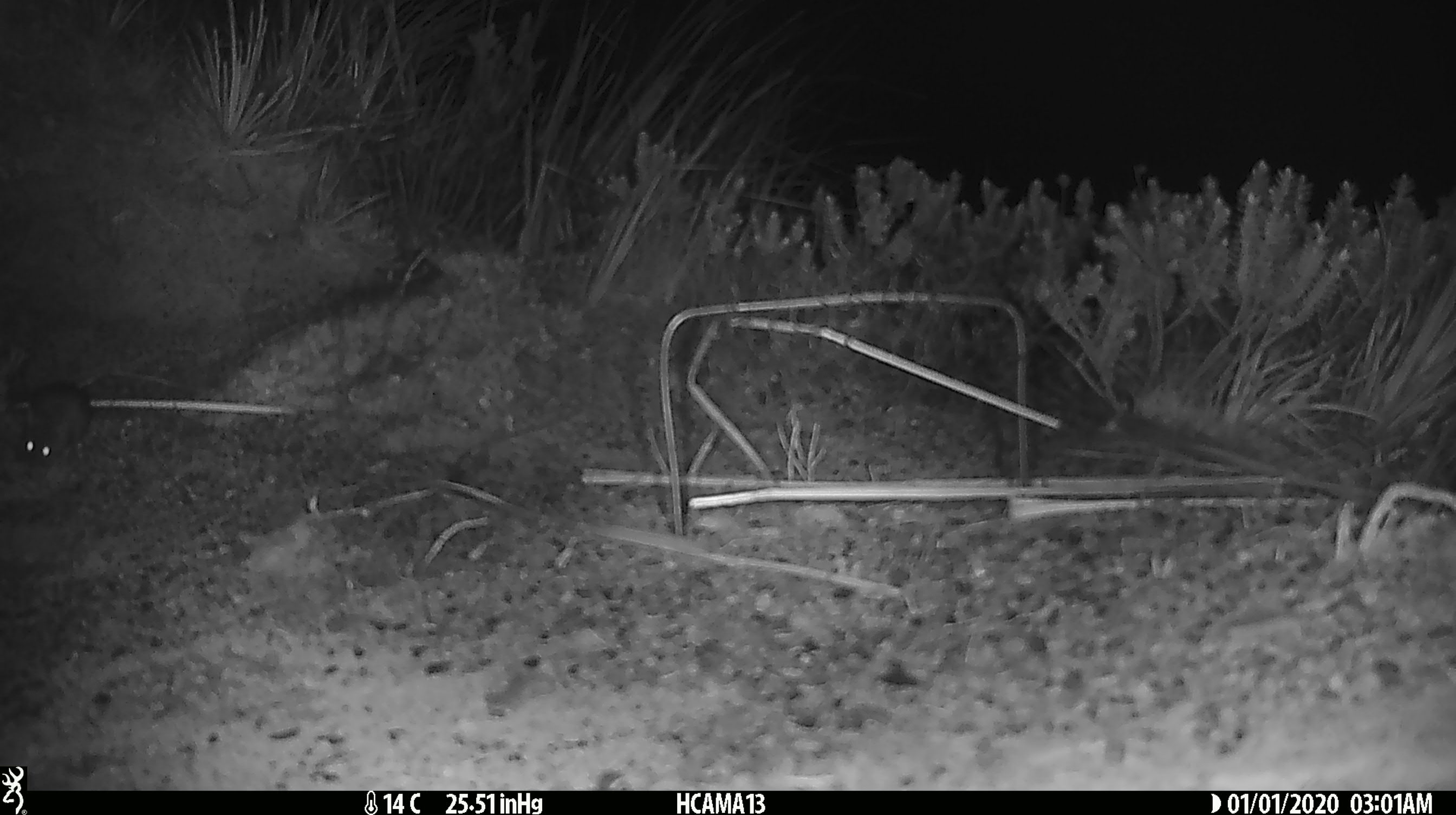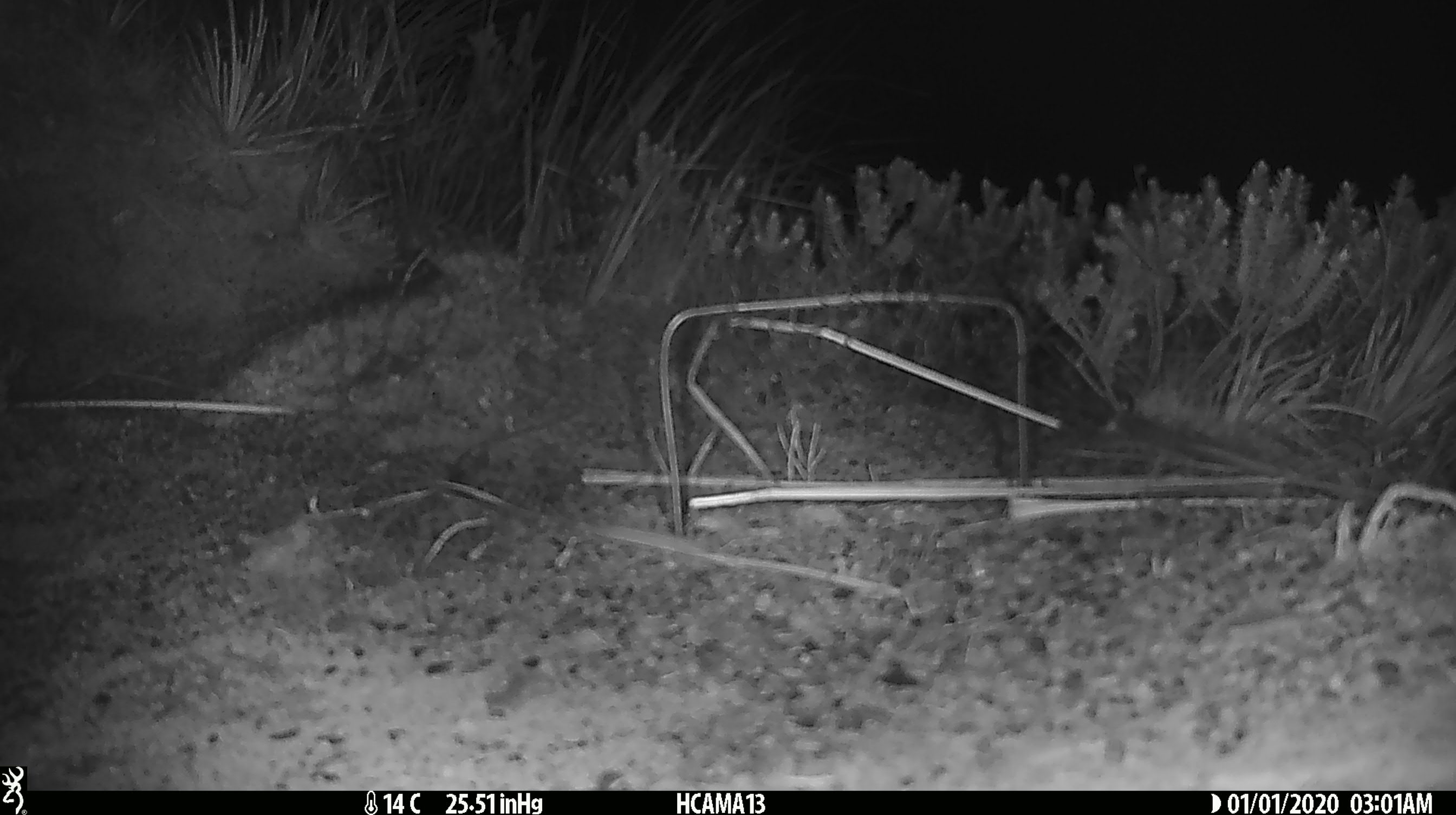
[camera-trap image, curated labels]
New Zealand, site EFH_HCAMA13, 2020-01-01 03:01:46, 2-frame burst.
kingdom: Animalia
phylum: Chordata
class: Mammalia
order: Rodentia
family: Muridae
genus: Mus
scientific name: Mus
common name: mouse